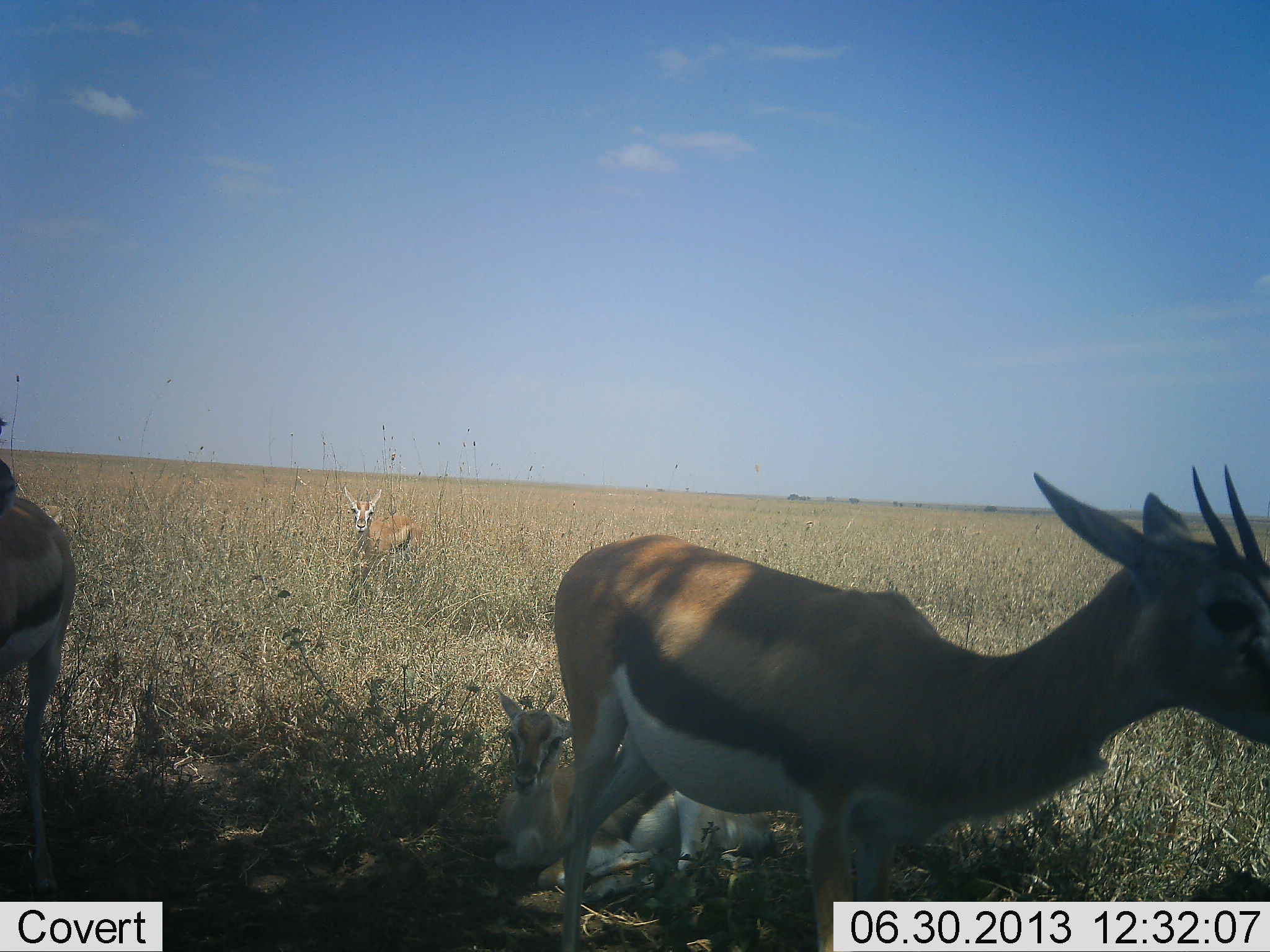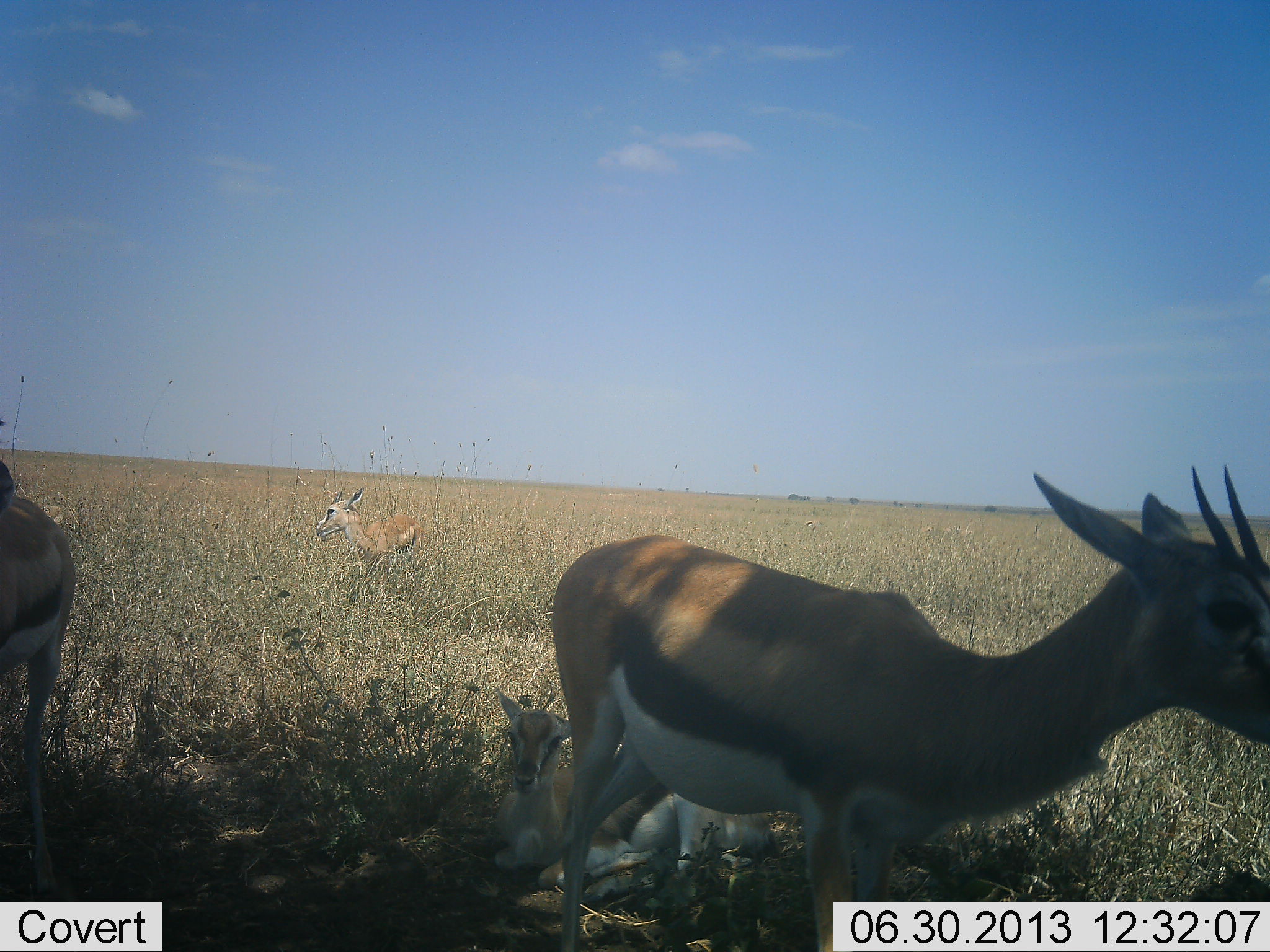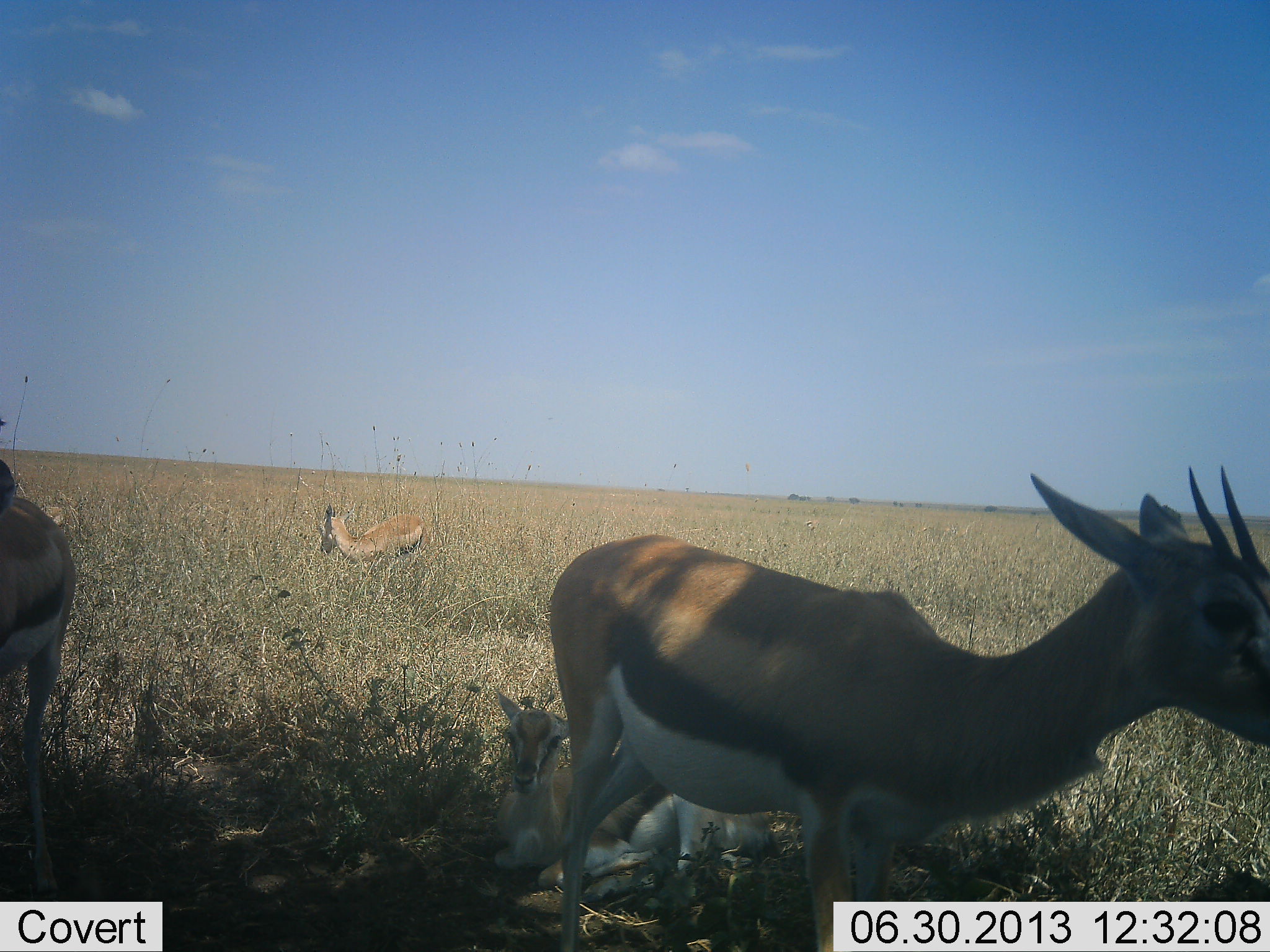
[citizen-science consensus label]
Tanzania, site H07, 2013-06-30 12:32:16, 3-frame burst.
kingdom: Animalia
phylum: Chordata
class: Mammalia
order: Artiodactyla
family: Bovidae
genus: Eudorcas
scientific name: Eudorcas thomsonii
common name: thomson's gazelle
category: gazellethomsons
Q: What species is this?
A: Gazellethomsons (thomson's gazelle) (Eudorcas thomsonii).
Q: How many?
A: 4.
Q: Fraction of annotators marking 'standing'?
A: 88%.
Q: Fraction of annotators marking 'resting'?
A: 72%.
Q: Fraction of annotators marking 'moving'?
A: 9%.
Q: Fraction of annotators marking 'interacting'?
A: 0%.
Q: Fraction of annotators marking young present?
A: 22%.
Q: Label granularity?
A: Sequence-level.